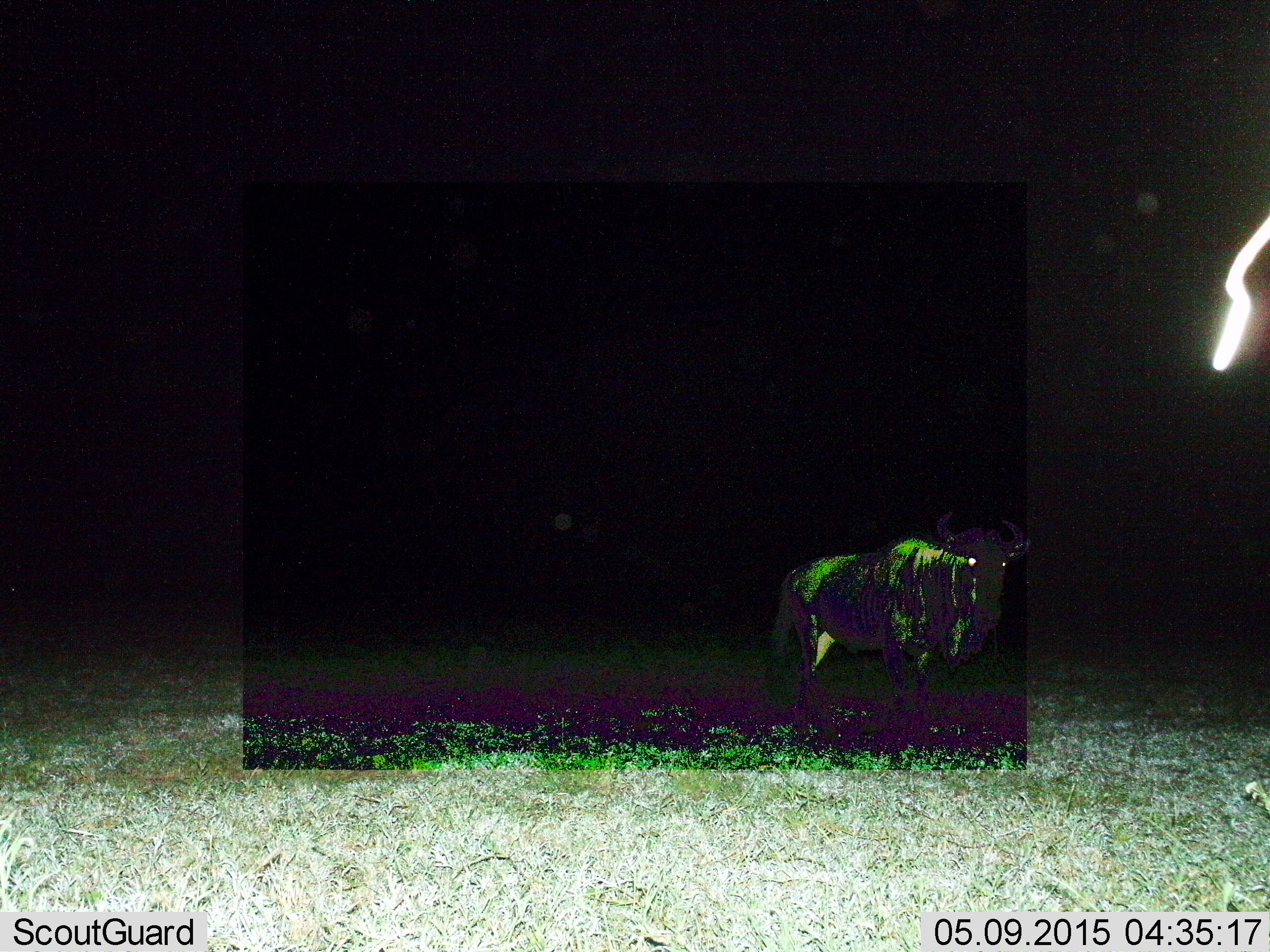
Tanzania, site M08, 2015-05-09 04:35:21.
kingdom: Animalia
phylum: Chordata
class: Mammalia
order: Artiodactyla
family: Bovidae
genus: Connochaetes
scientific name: Connochaetes taurinus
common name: blue wildebeest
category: wildebeest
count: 1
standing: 90%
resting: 0%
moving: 10%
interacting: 0%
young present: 0%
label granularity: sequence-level